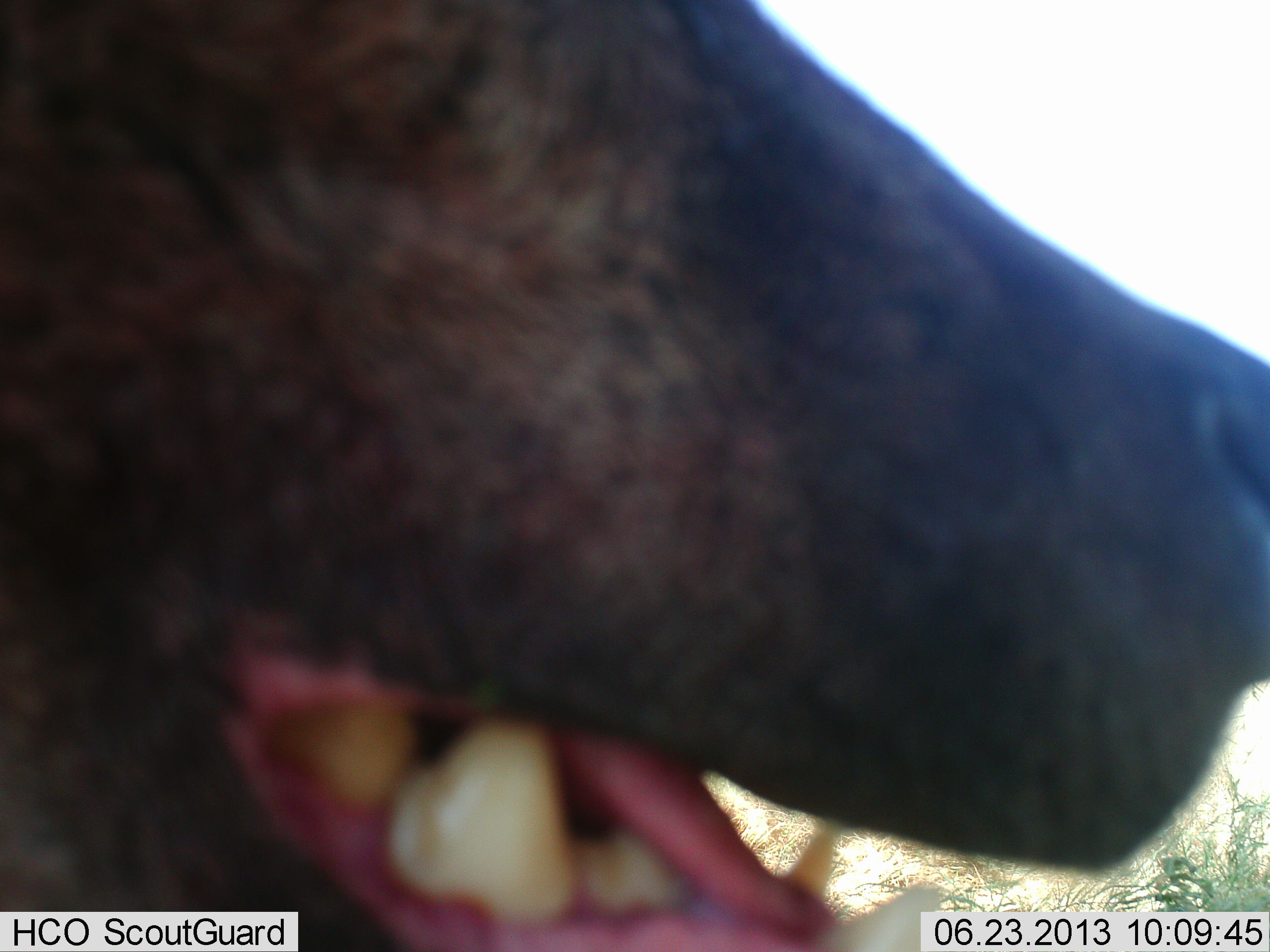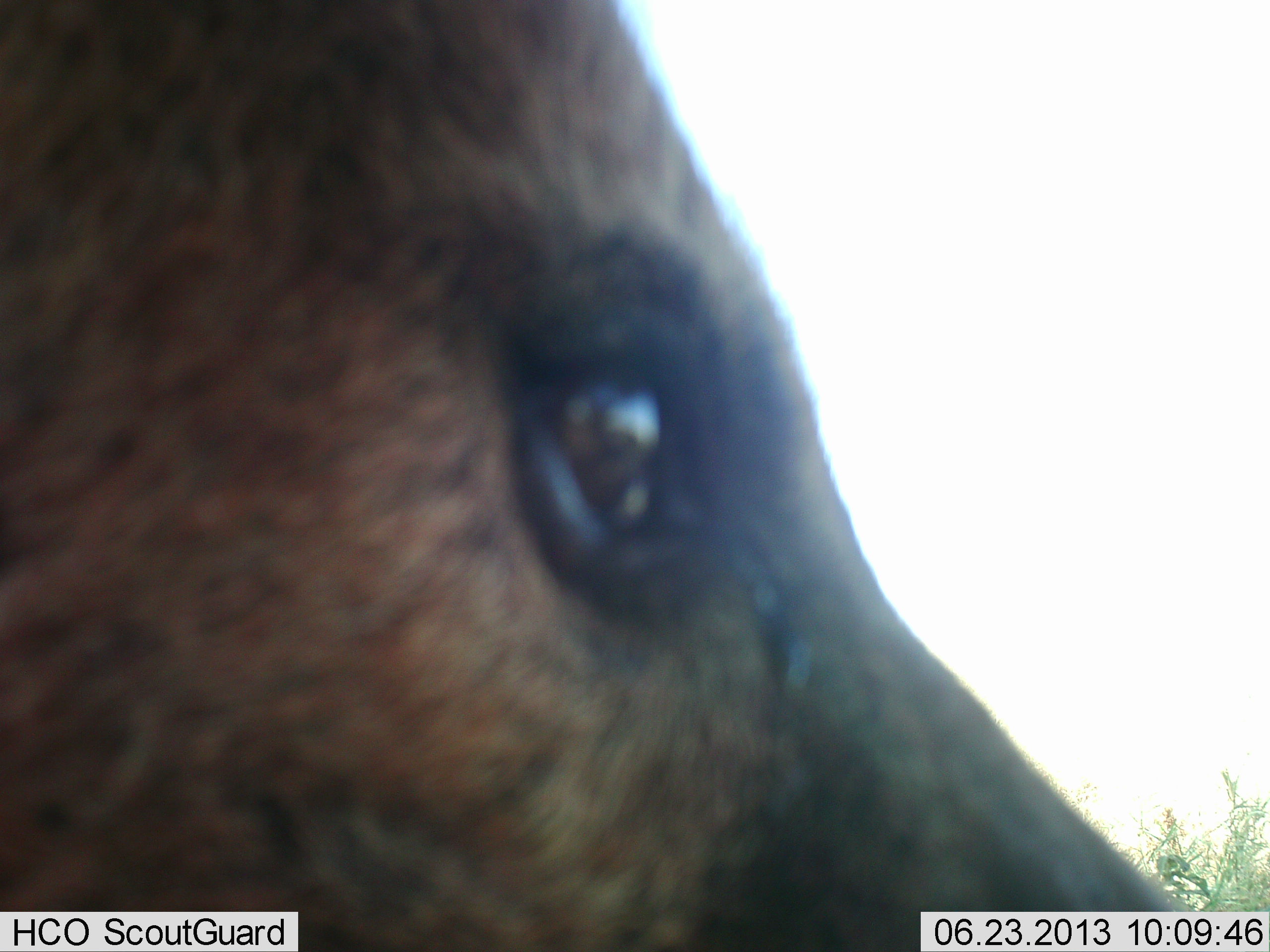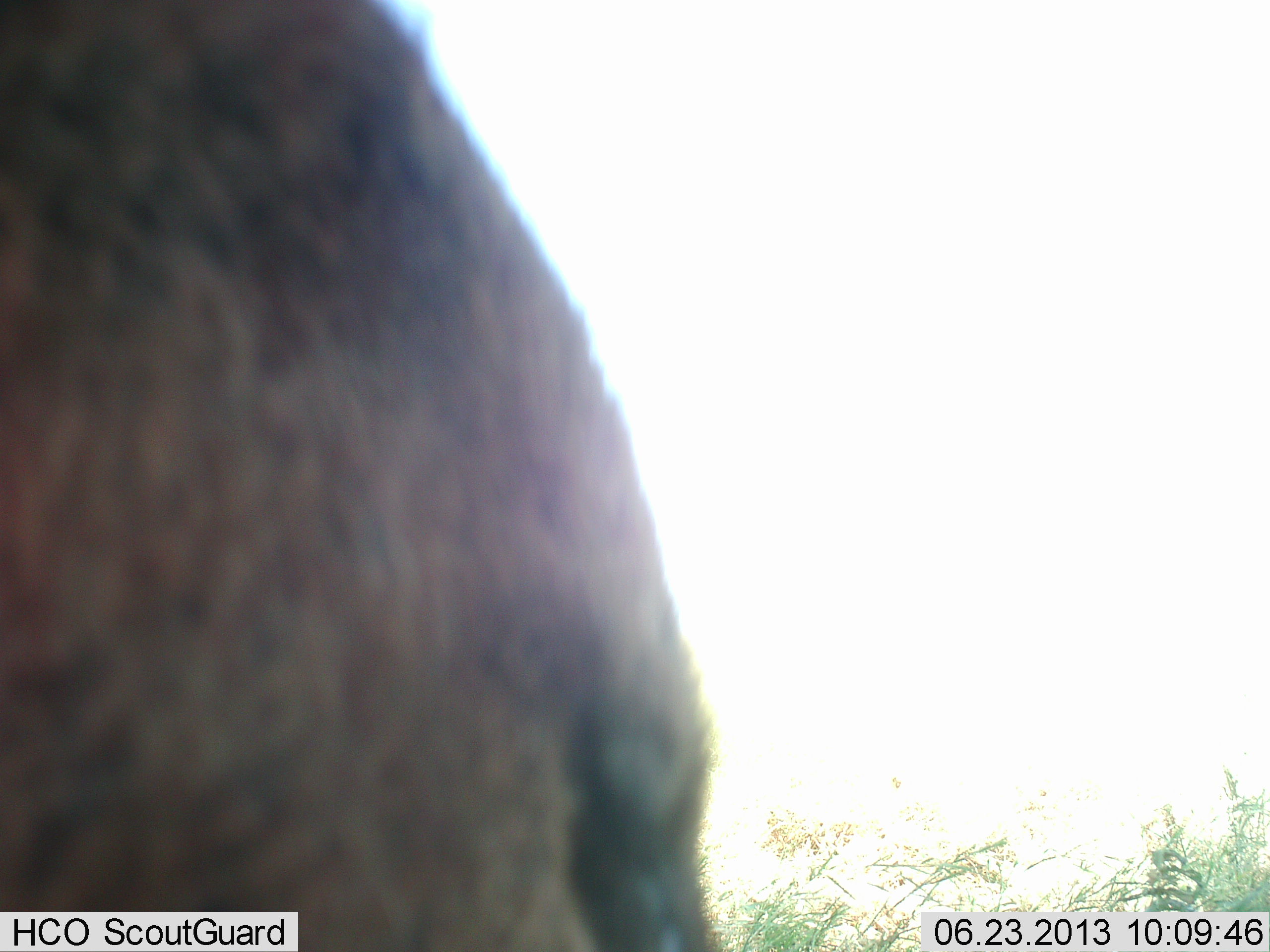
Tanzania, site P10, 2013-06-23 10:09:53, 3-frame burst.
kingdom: Animalia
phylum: Chordata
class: Mammalia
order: Carnivora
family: Hyaenidae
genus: Crocuta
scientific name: Crocuta crocuta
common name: spotted hyena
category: hyenaspotted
Hyenaspotted (spotted hyena) (Crocuta crocuta), count 1. Behavior (volunteer vote fractions): standing 90%, resting 0%, moving 10%, interacting 0%. Young present (vote fraction): 0%. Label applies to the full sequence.